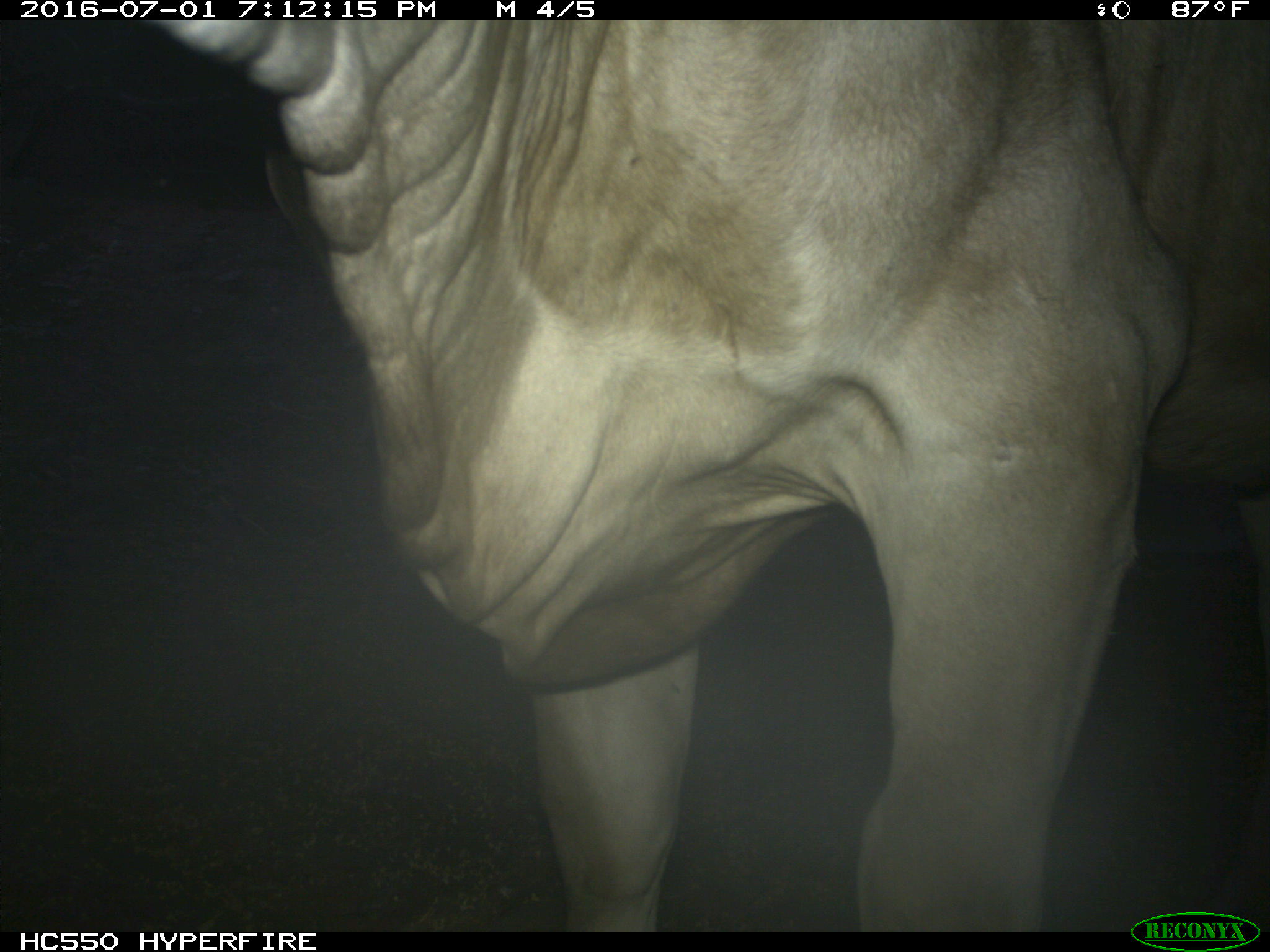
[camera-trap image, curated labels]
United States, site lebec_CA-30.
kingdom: Animalia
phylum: Chordata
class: Mammalia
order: Artiodactyla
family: Bovidae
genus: Bos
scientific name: Bos taurus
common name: domestic cow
Bos taurus (domestic cow).